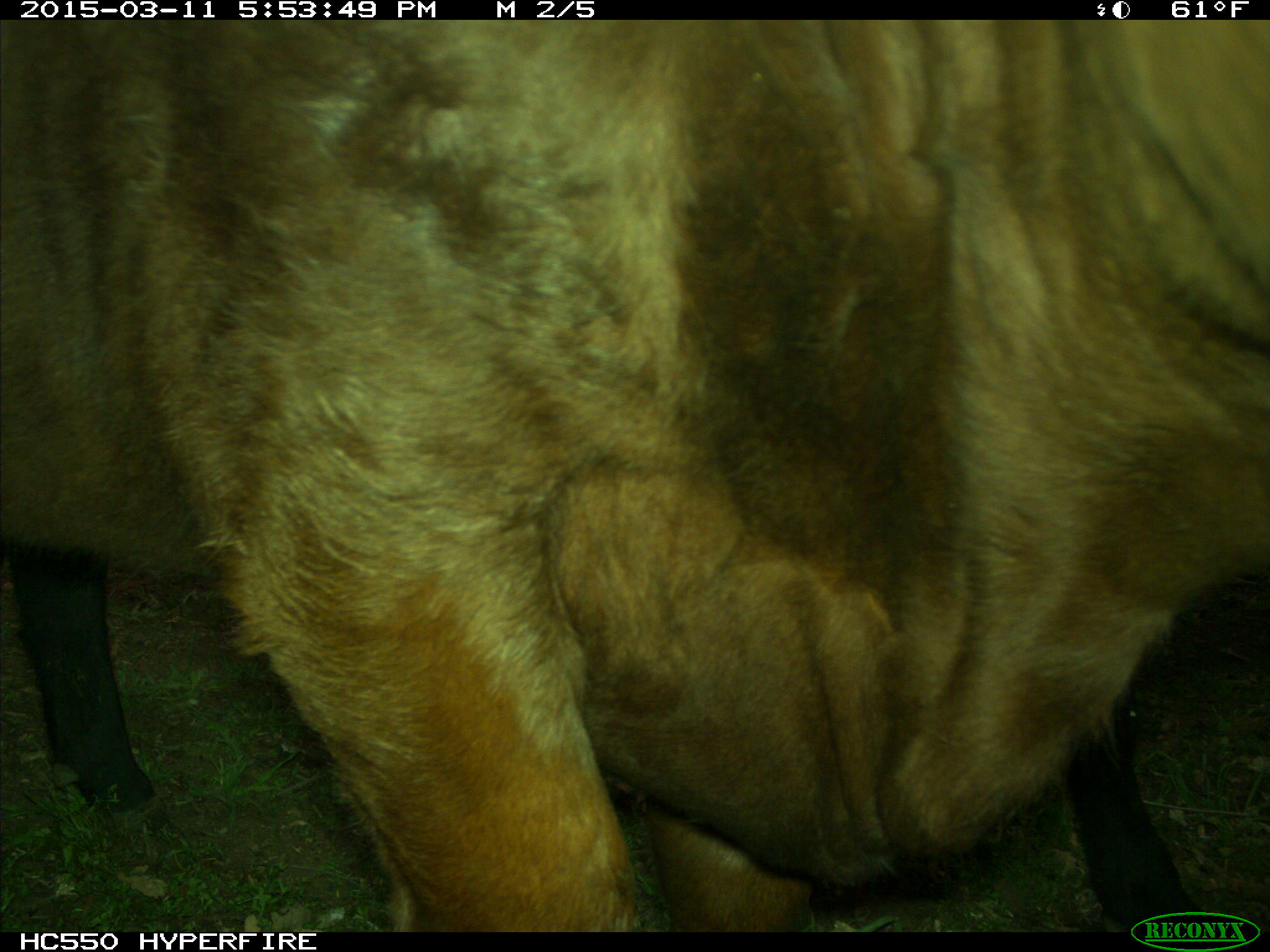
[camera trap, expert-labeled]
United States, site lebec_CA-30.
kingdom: Animalia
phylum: Chordata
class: Mammalia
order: Artiodactyla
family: Bovidae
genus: Bos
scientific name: Bos taurus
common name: domestic cow